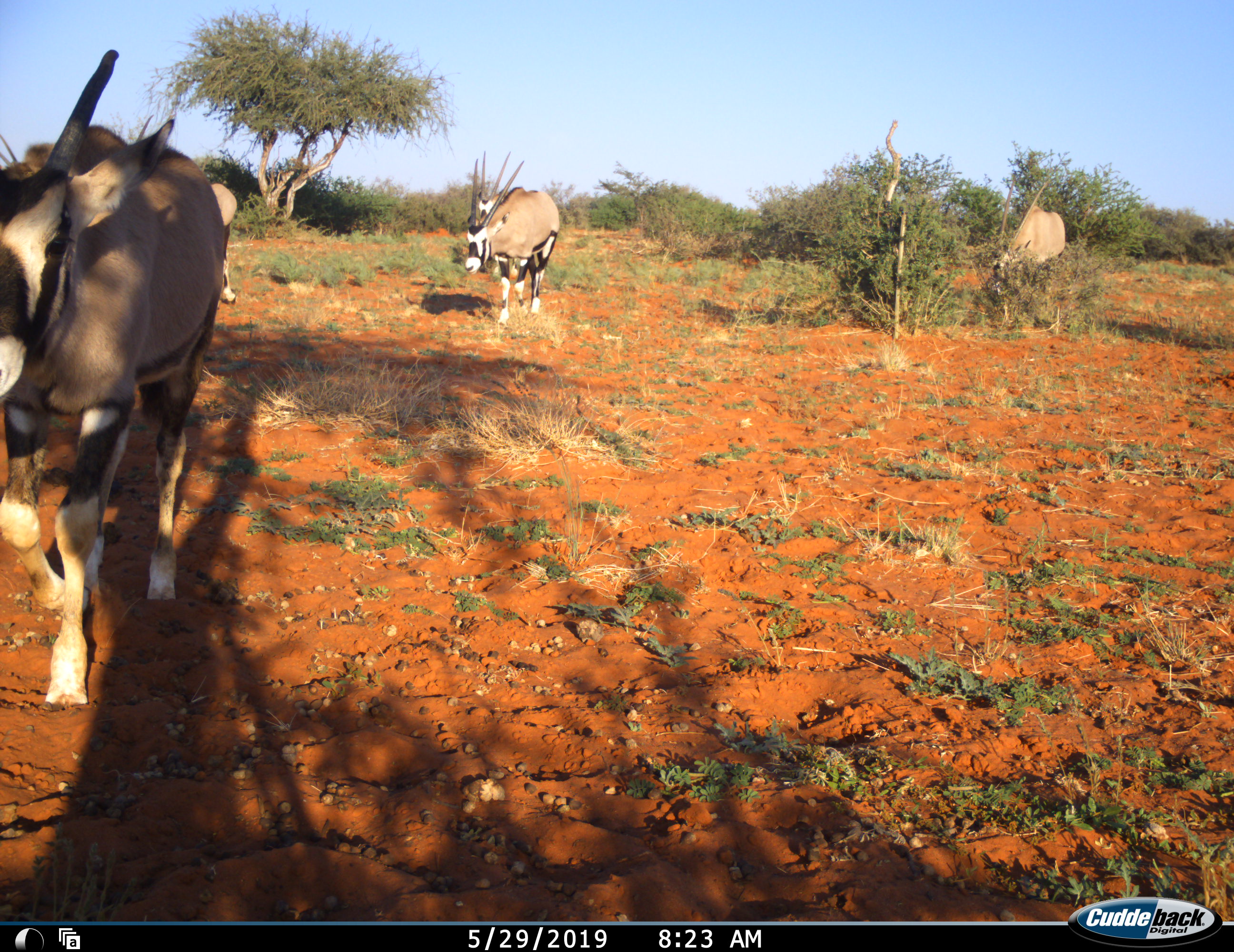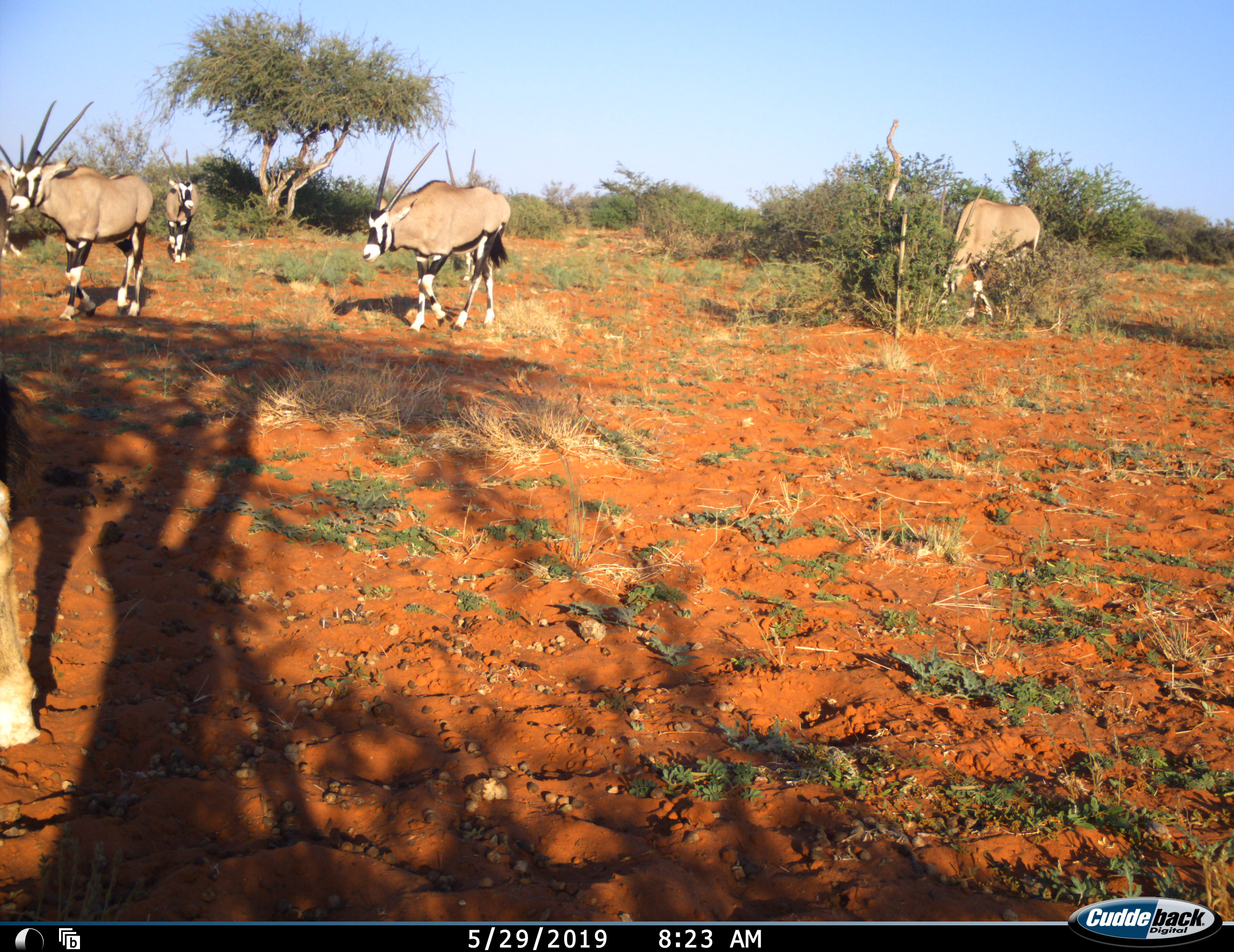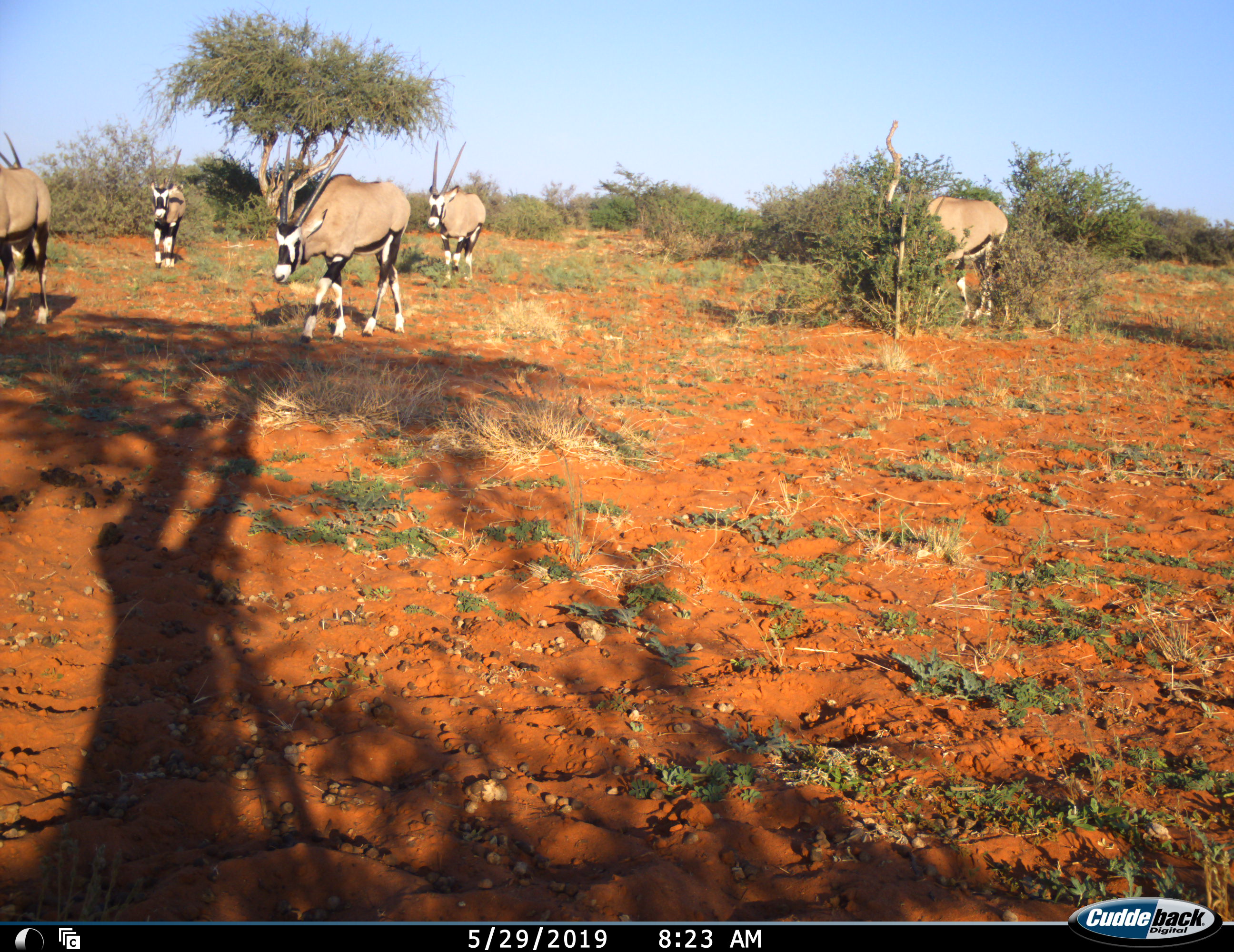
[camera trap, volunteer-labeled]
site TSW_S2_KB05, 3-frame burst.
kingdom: Animalia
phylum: Chordata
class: Mammalia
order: Artiodactyla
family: Bovidae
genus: Oryx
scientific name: Oryx gazella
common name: gemsbok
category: oryx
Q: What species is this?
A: Oryx (gemsbok) (Oryx gazella).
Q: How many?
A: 6.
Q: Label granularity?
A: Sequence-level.